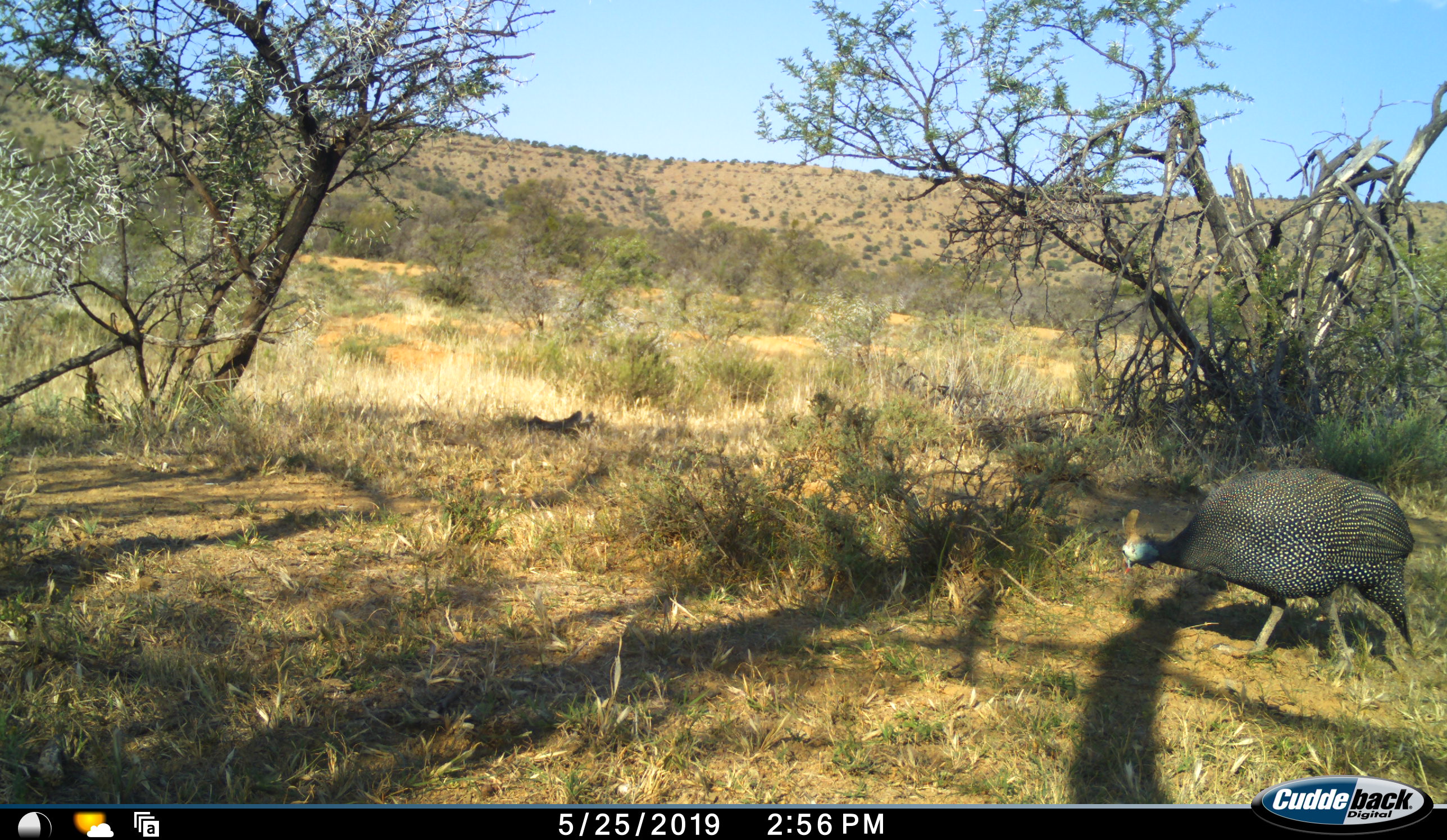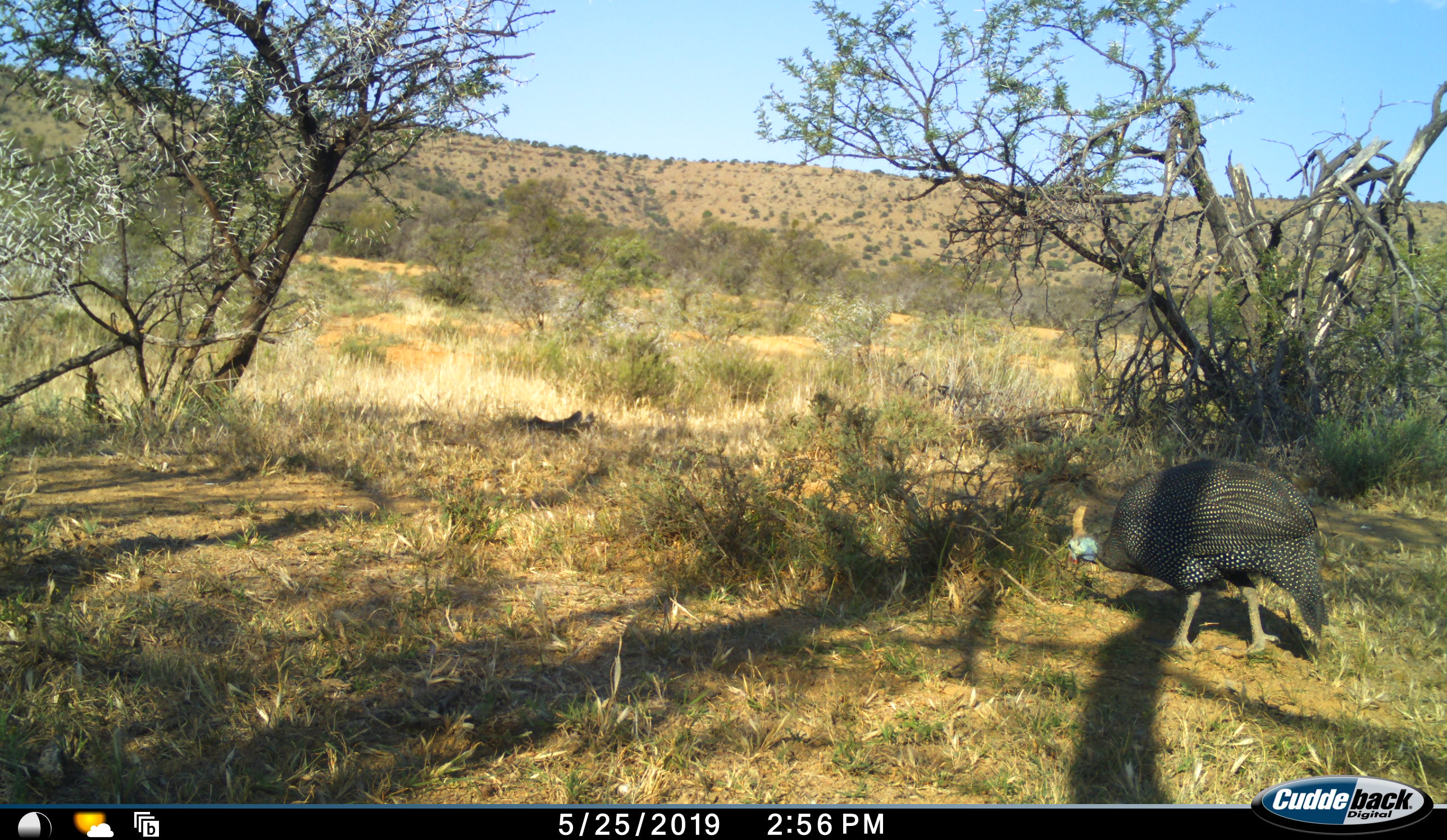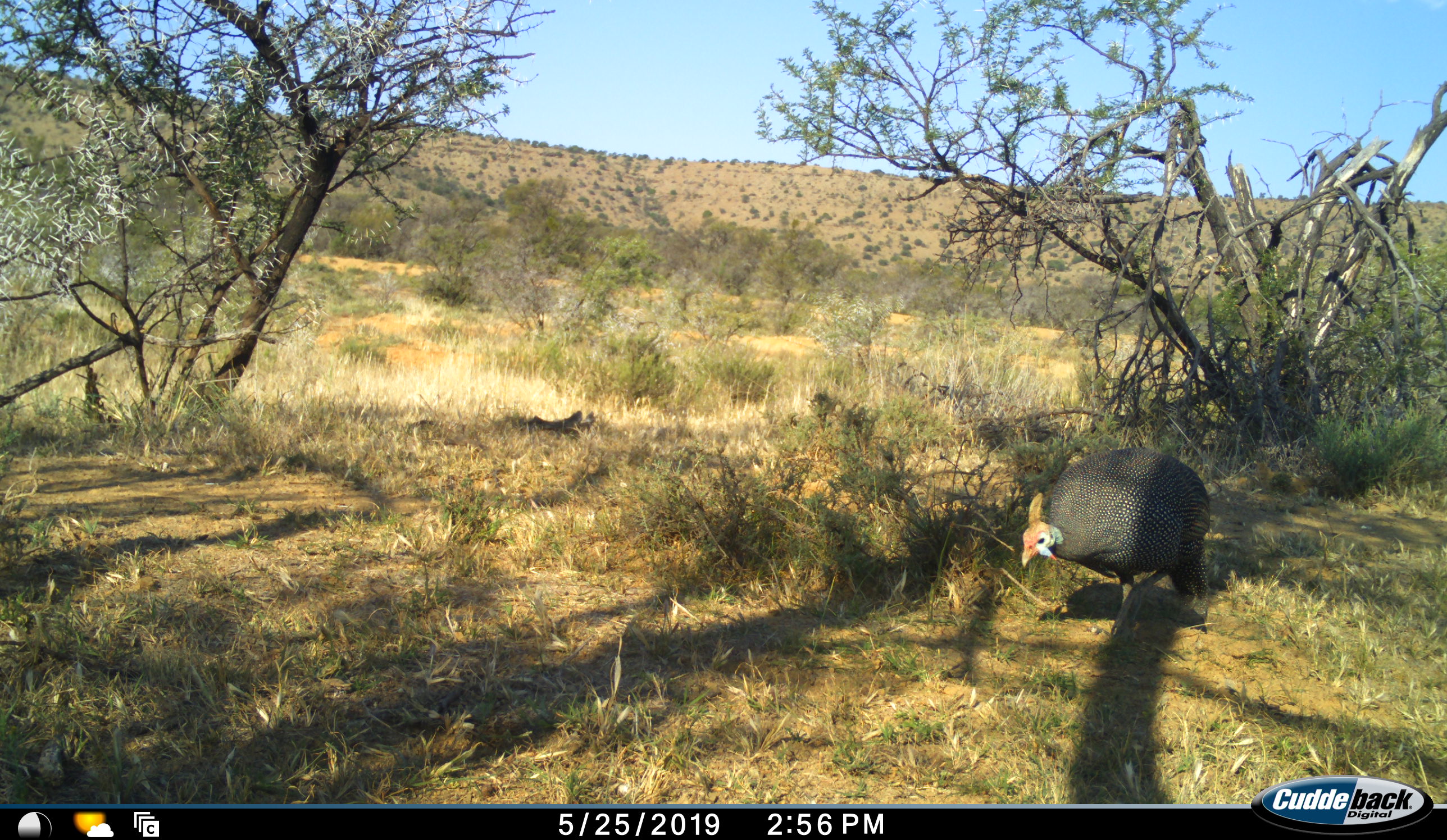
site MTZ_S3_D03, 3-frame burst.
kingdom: Animalia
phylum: Chordata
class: Aves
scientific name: Aves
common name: bird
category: birdother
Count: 1.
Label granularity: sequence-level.